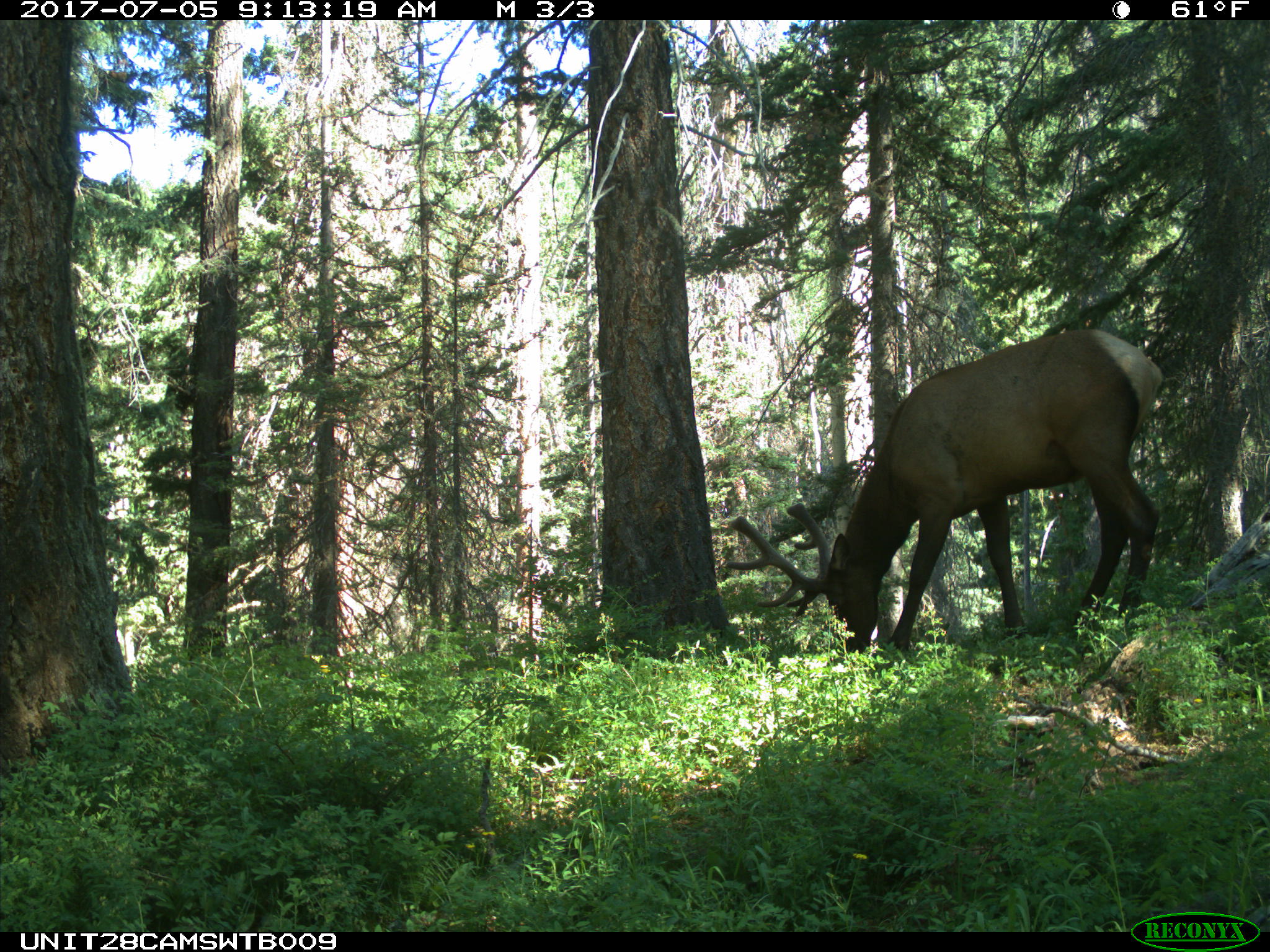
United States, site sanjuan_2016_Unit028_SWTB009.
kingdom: Animalia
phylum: Chordata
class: Mammalia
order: Artiodactyla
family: Cervidae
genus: Cervus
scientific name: Cervus elaphus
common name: red deer